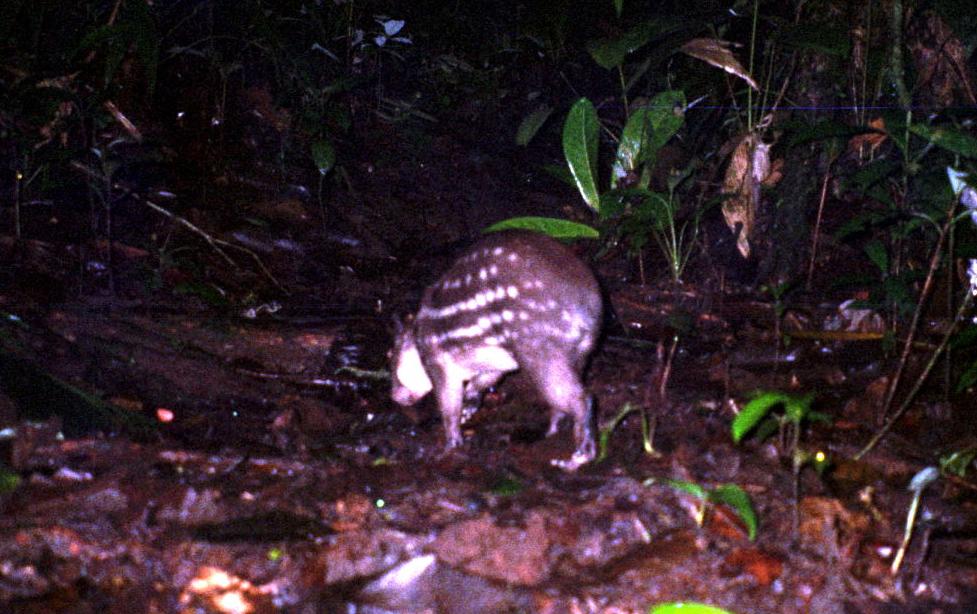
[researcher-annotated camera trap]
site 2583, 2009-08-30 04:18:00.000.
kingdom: Animalia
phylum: Chordata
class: Mammalia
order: Rodentia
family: Cuniculidae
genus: Cuniculus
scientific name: Cuniculus paca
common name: spotted paca